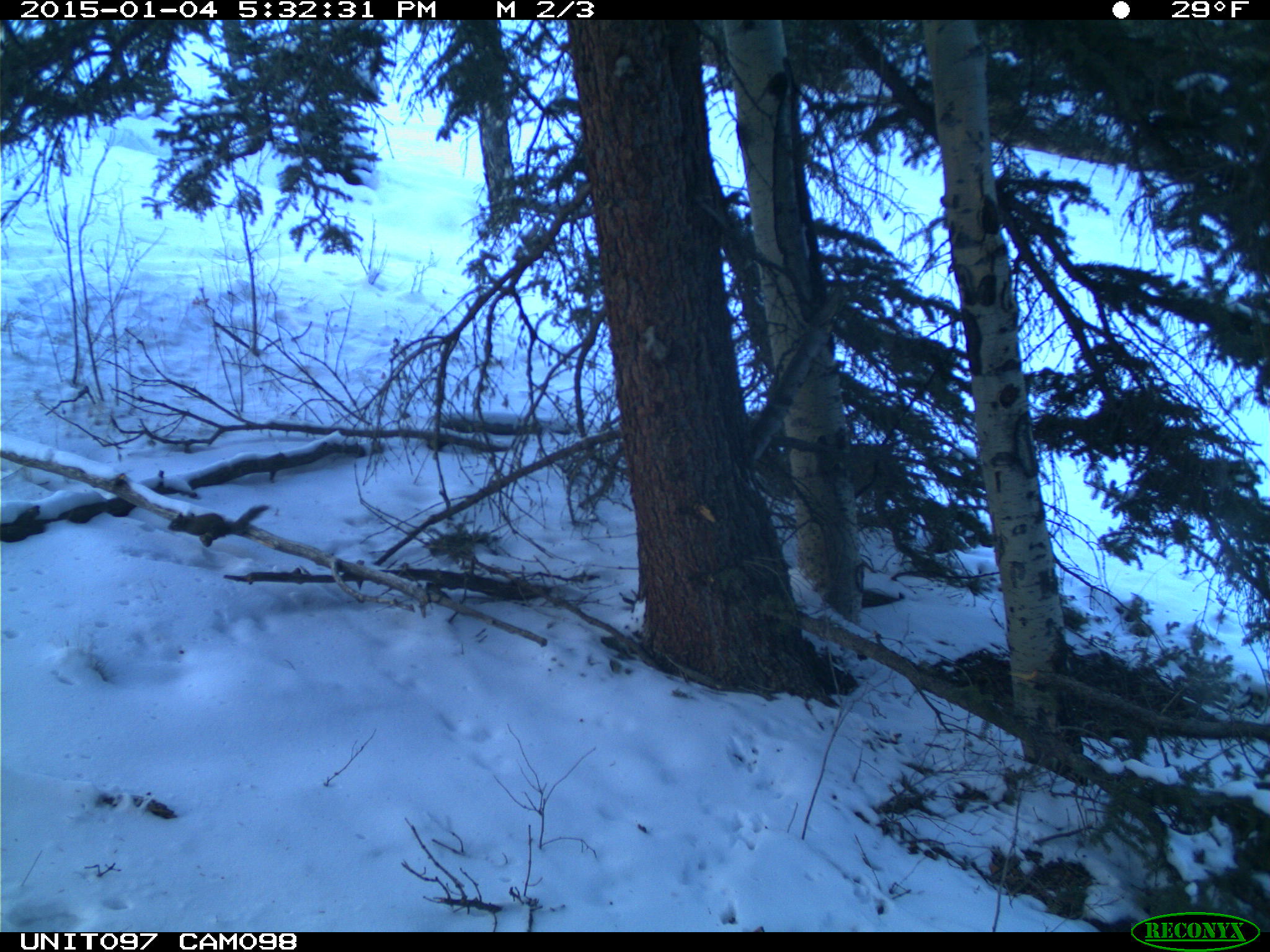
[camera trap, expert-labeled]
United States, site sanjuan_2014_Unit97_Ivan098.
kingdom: Animalia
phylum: Chordata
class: Mammalia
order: Rodentia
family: Sciuridae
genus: Tamiasciurus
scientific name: Tamiasciurus hudsonicus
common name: american red squirrel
Tamiasciurus hudsonicus (american red squirrel).